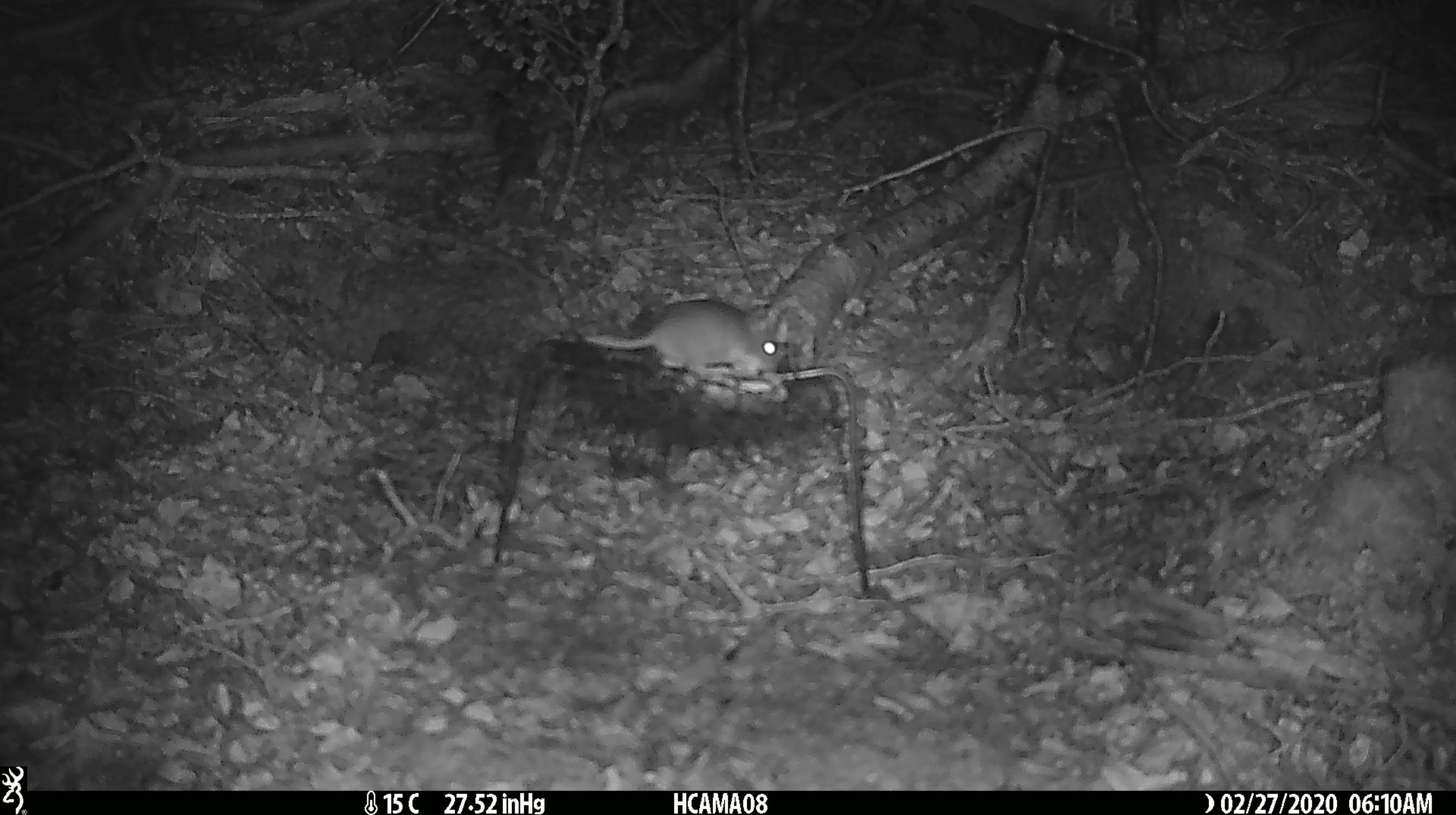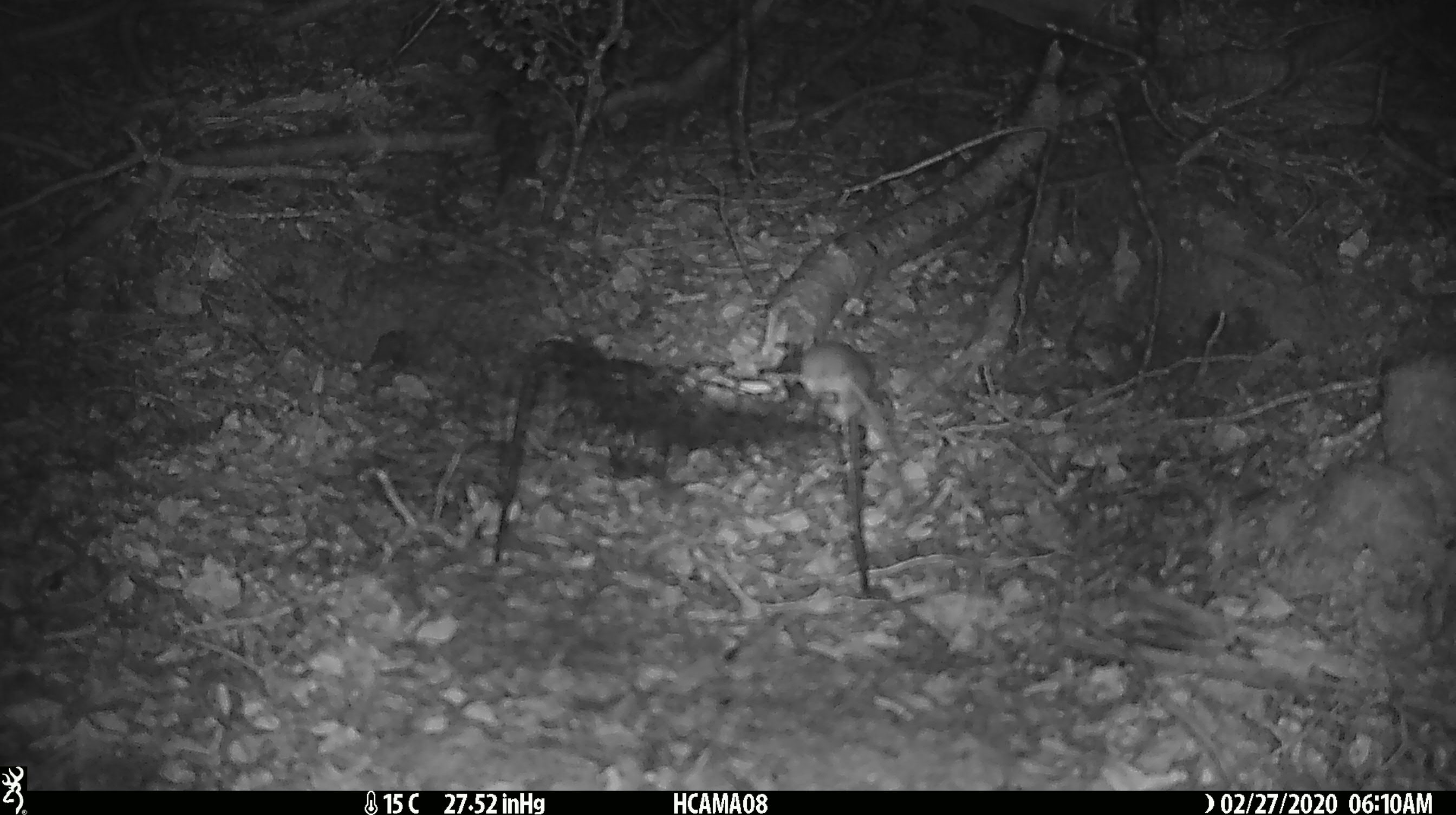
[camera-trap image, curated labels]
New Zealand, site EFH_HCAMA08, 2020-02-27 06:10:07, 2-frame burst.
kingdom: Animalia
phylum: Chordata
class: Mammalia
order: Rodentia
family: Muridae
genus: Mus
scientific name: Mus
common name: mouse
Mouse (Mus).